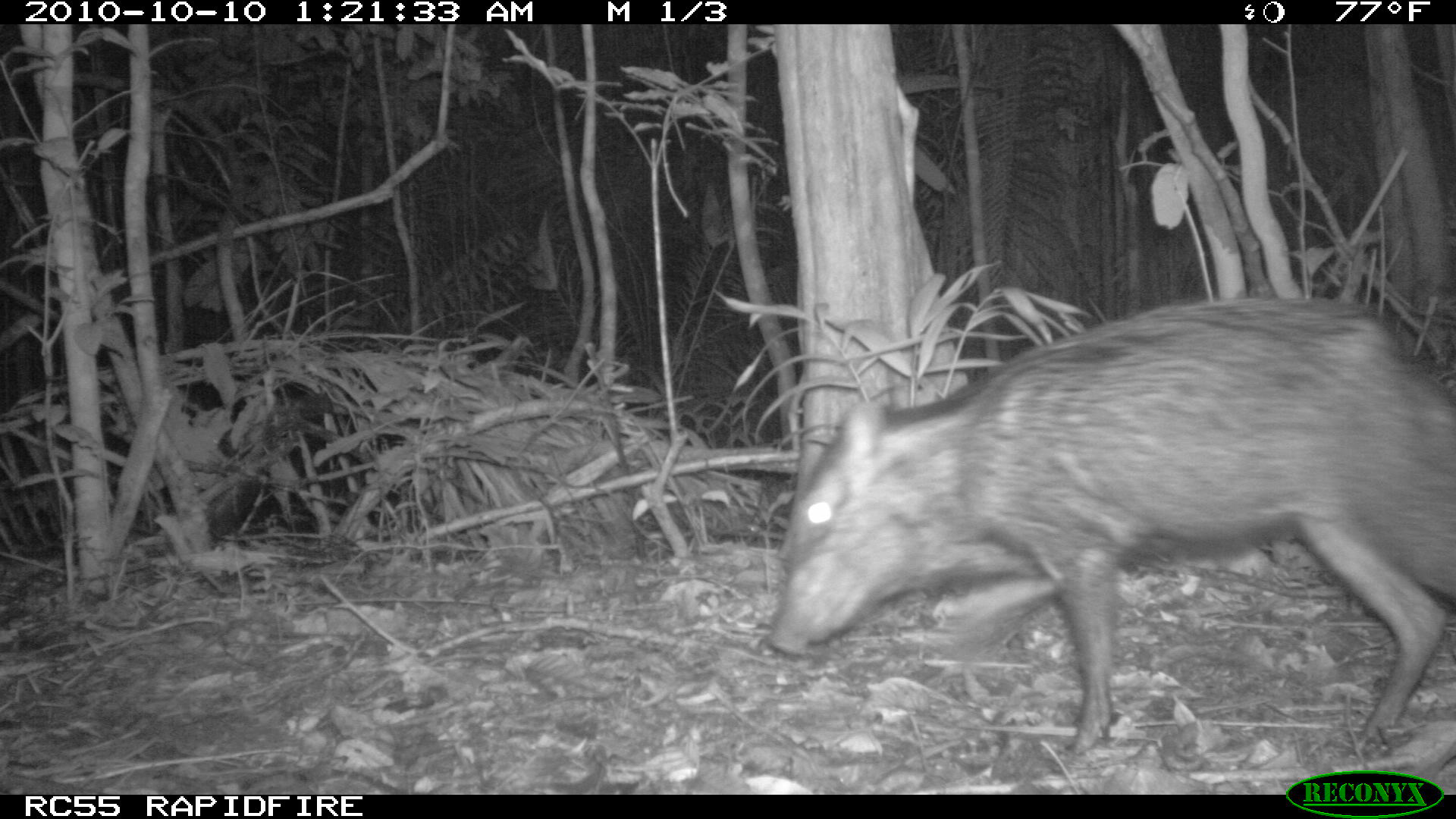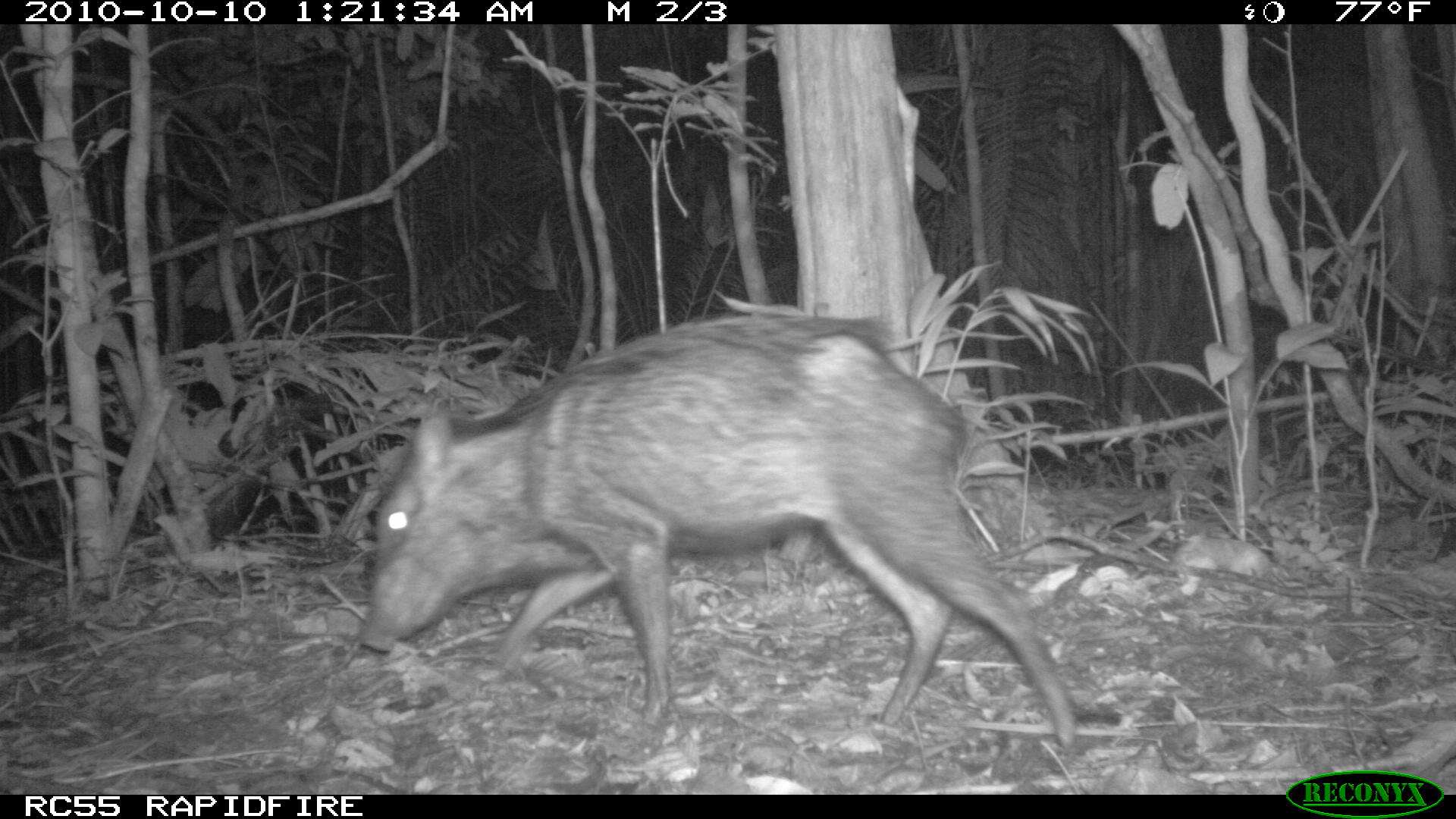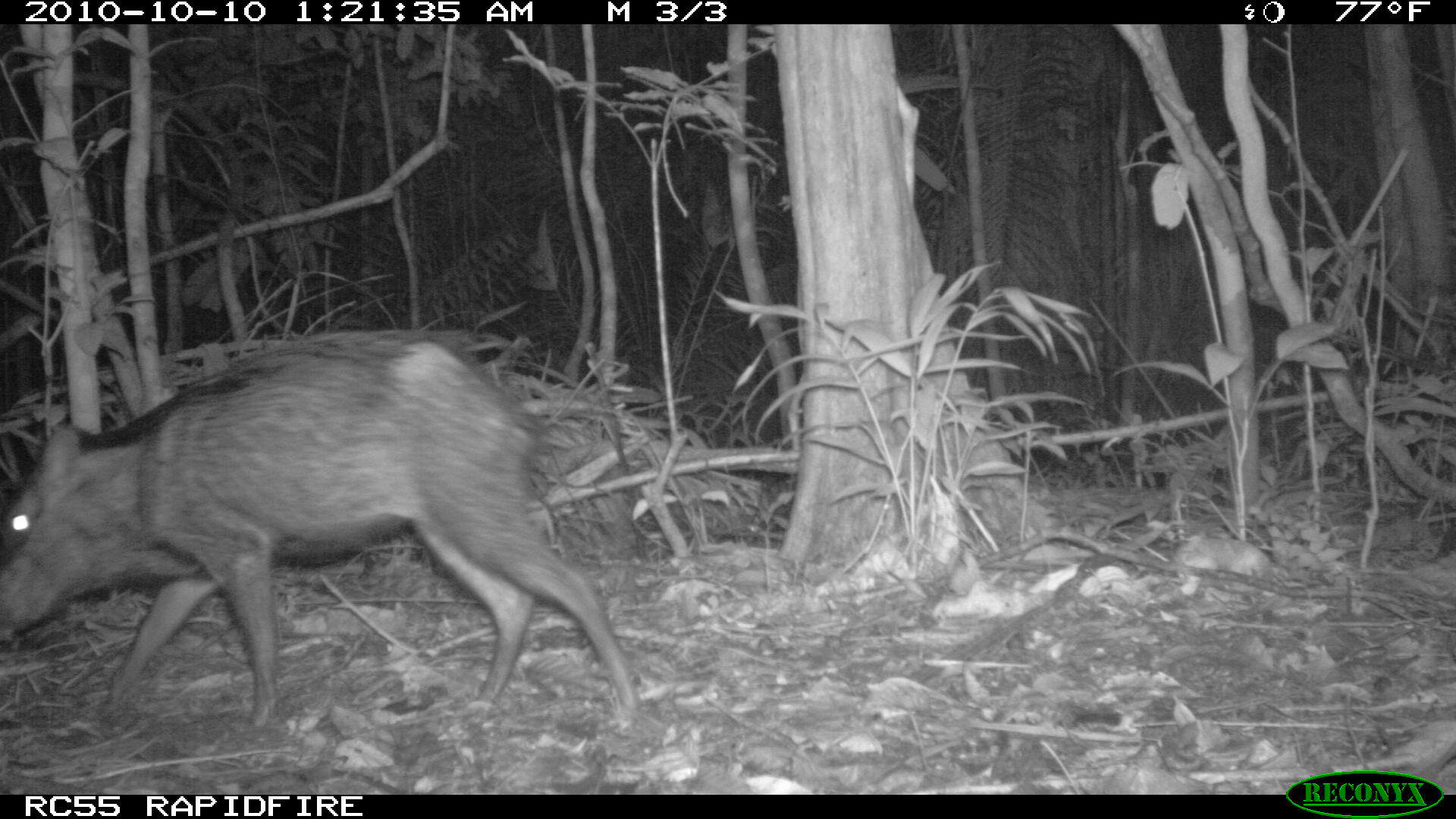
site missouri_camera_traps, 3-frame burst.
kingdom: Animalia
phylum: Chordata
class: Mammalia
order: Artiodactyla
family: Tayassuidae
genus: Pecari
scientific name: Pecari tajacu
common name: collared peccary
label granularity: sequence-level